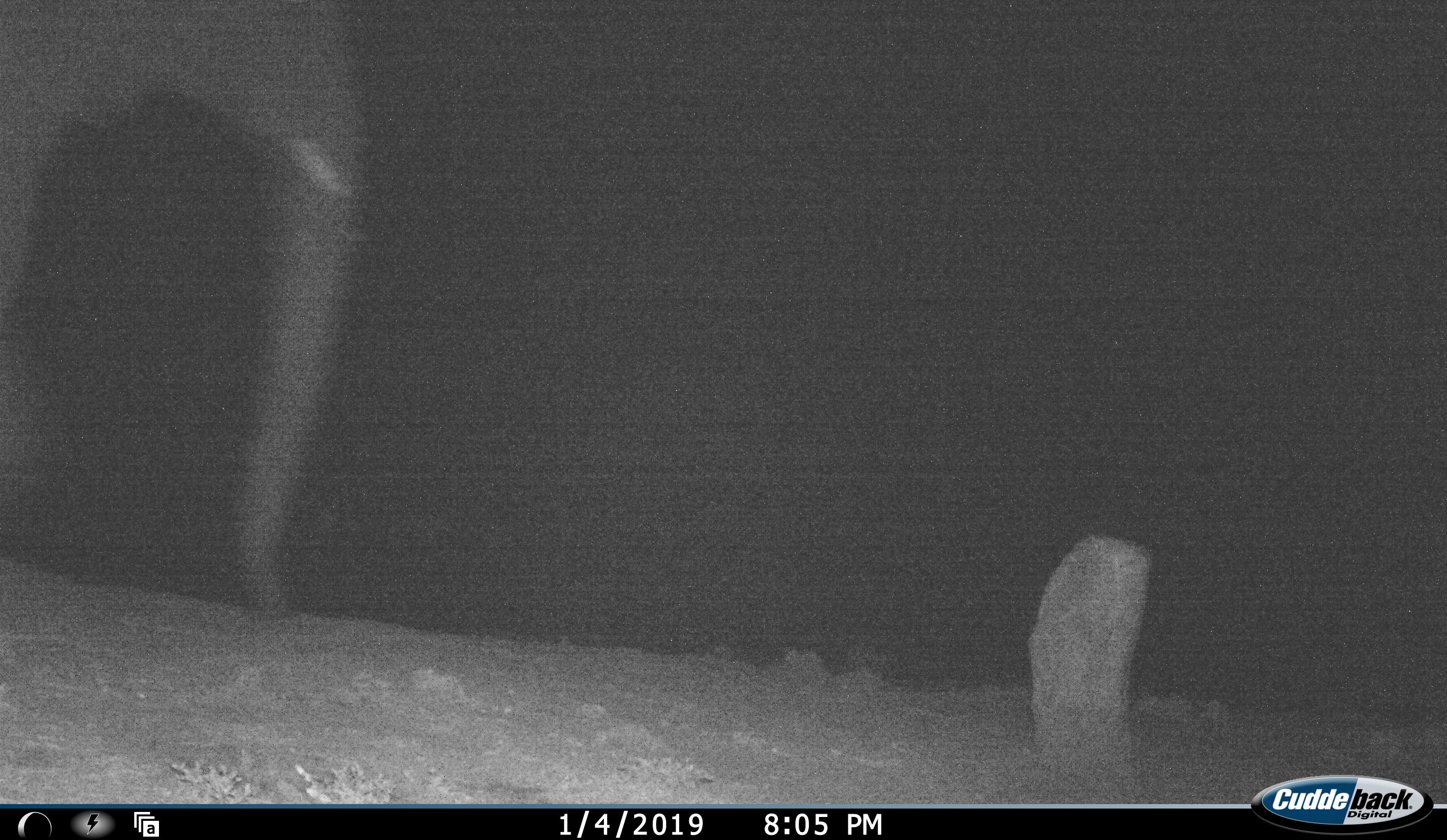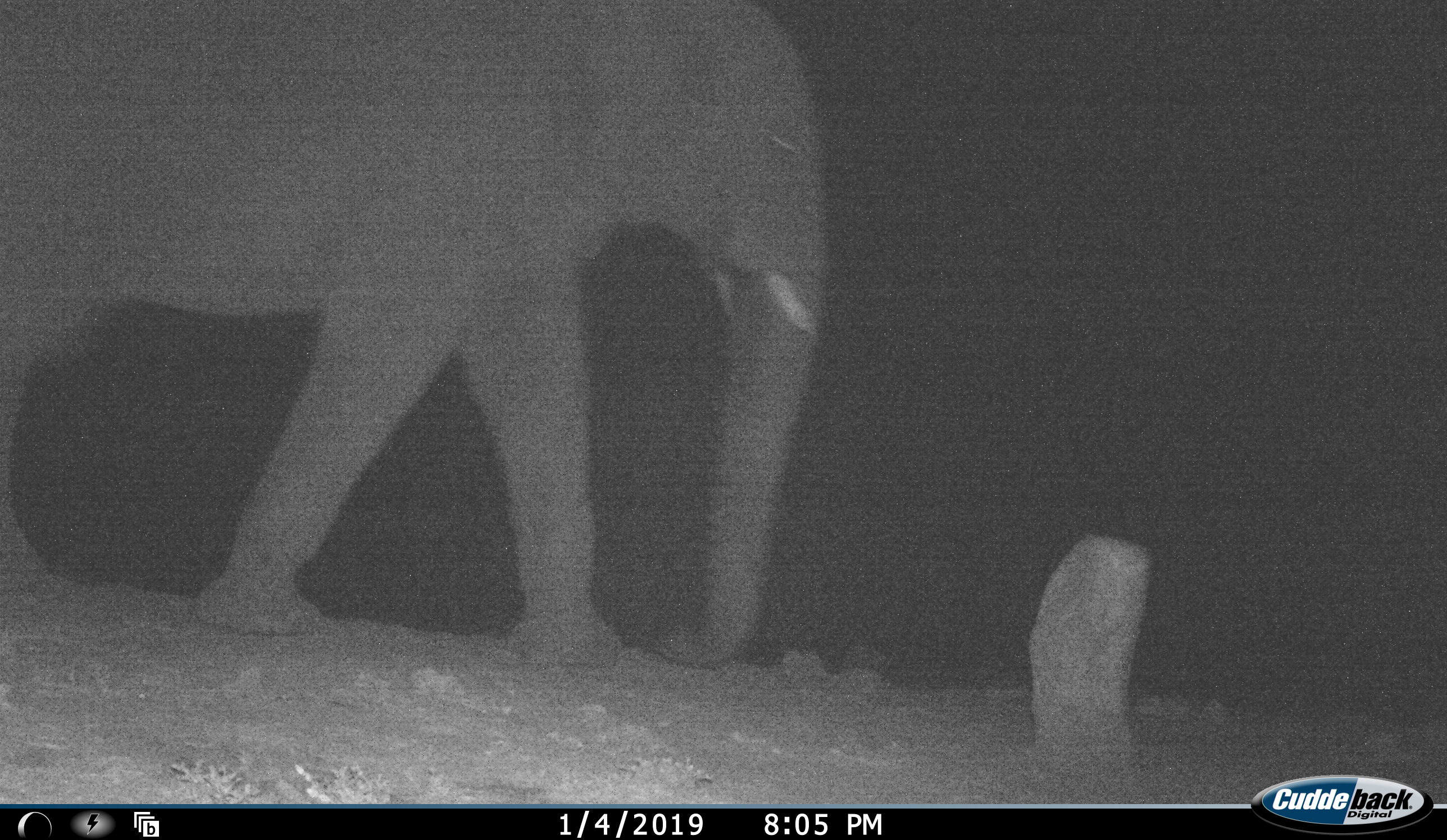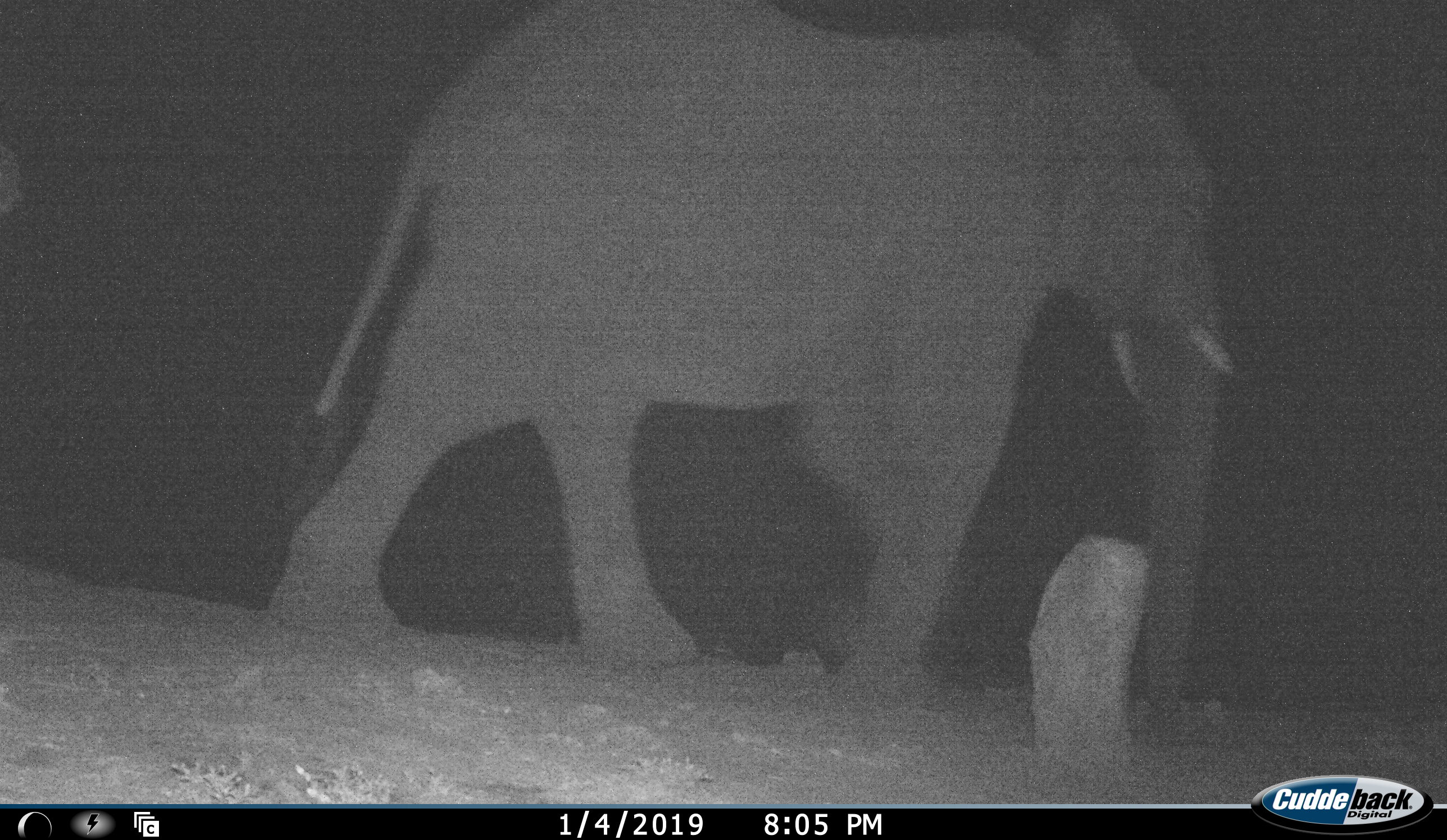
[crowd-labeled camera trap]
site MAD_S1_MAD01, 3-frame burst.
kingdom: Animalia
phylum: Chordata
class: Mammalia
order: Proboscidea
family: Elephantidae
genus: Loxodonta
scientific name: Loxodonta africana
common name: african bush elephant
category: elephant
Elephant (african bush elephant) (Loxodonta africana), count 1. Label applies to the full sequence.